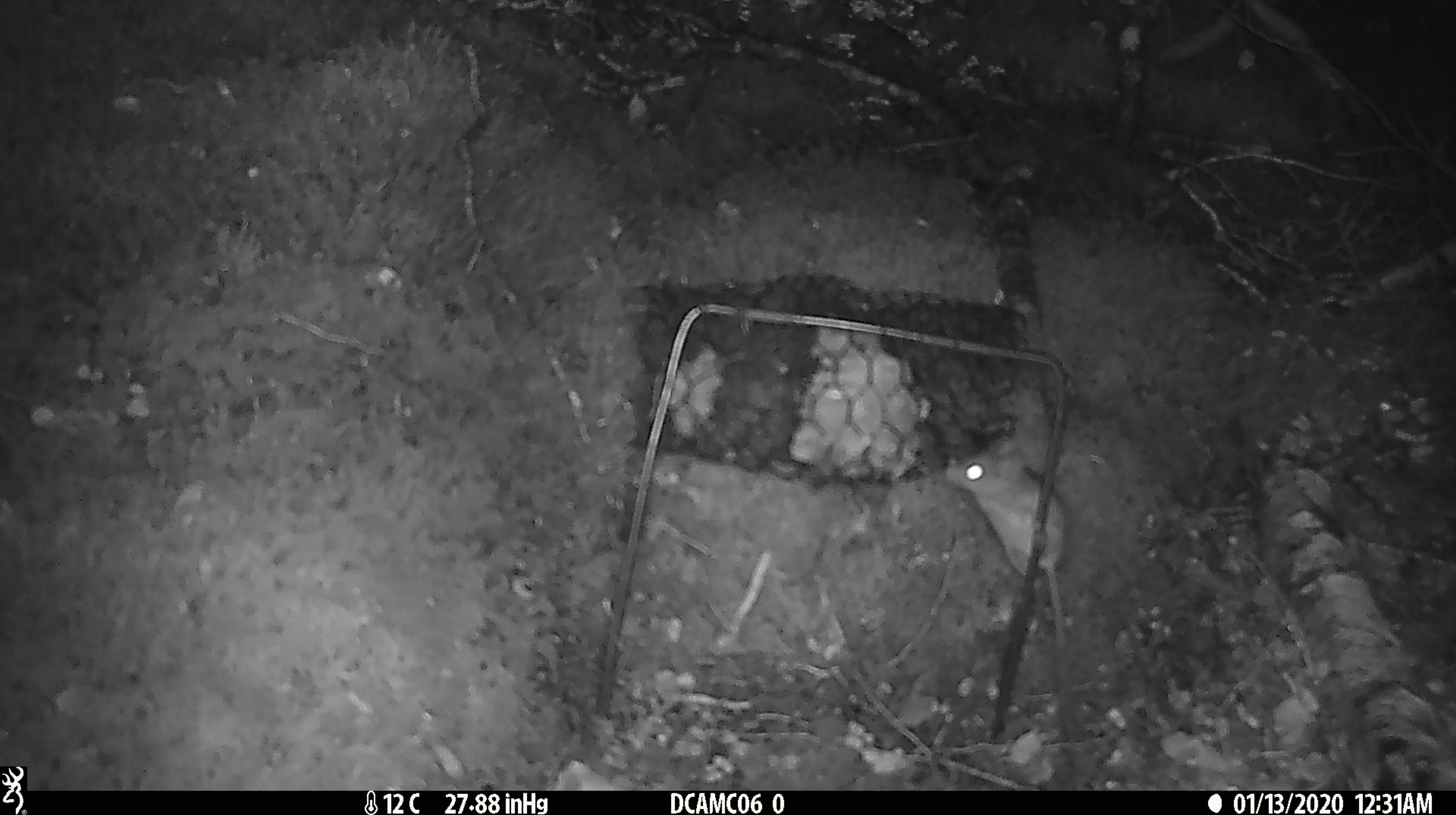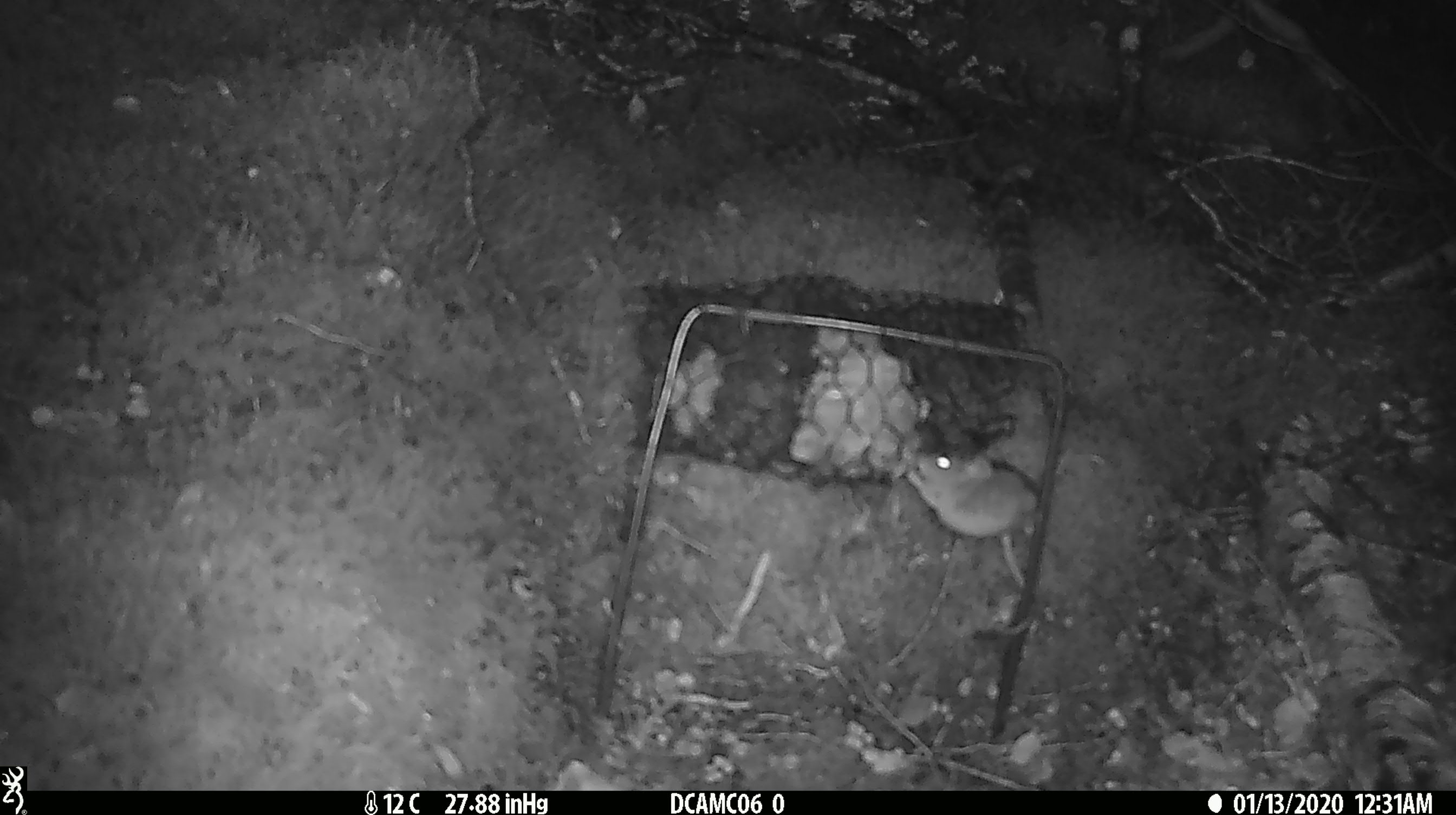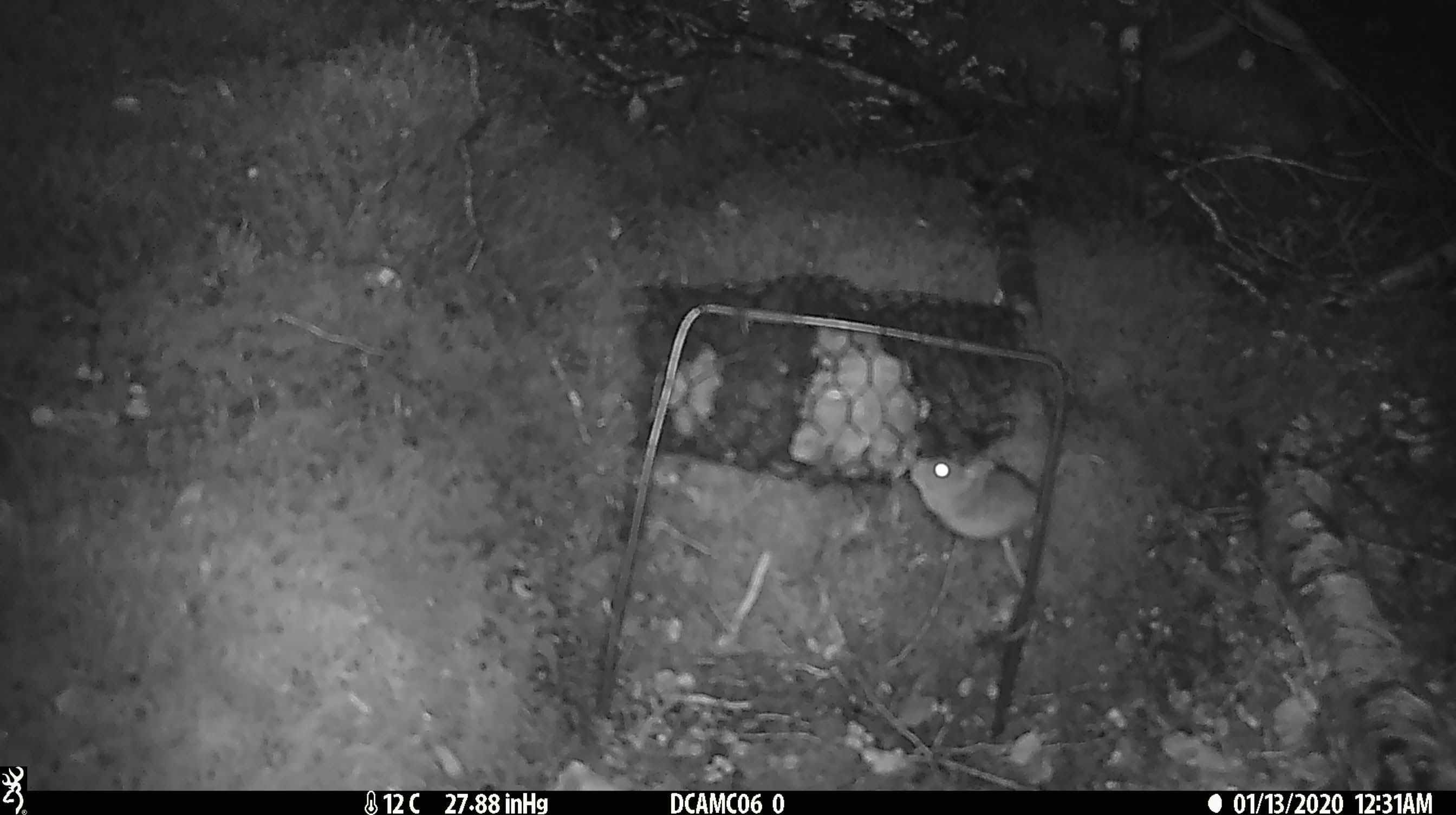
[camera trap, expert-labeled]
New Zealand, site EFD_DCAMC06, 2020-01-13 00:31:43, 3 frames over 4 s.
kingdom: Animalia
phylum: Chordata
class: Mammalia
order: Rodentia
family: Muridae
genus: Mus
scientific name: Mus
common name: mouse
Mouse (Mus).